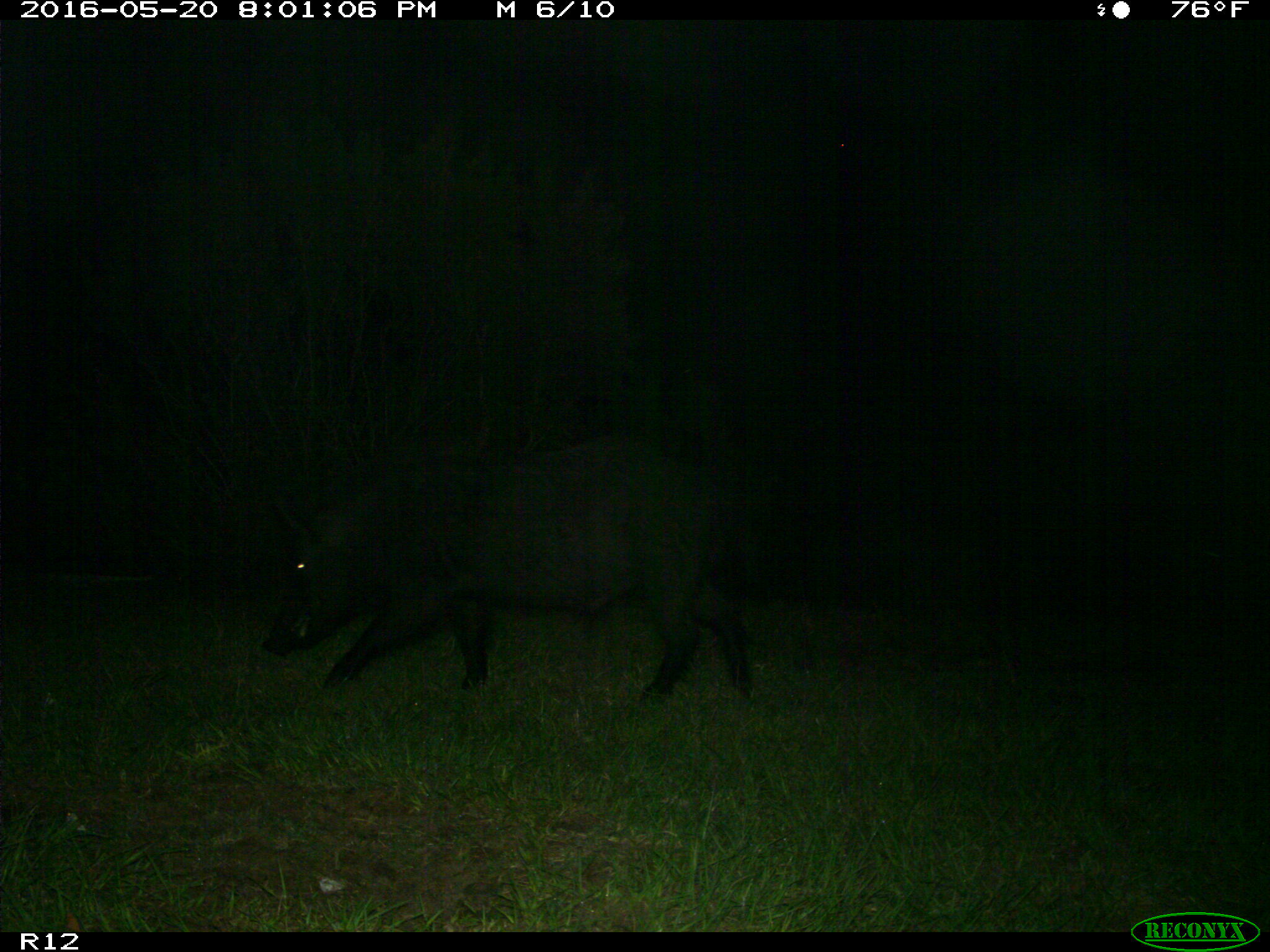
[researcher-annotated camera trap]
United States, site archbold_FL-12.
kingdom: Animalia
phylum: Chordata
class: Mammalia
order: Artiodactyla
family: Suidae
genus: Sus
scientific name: Sus scrofa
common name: wild boar